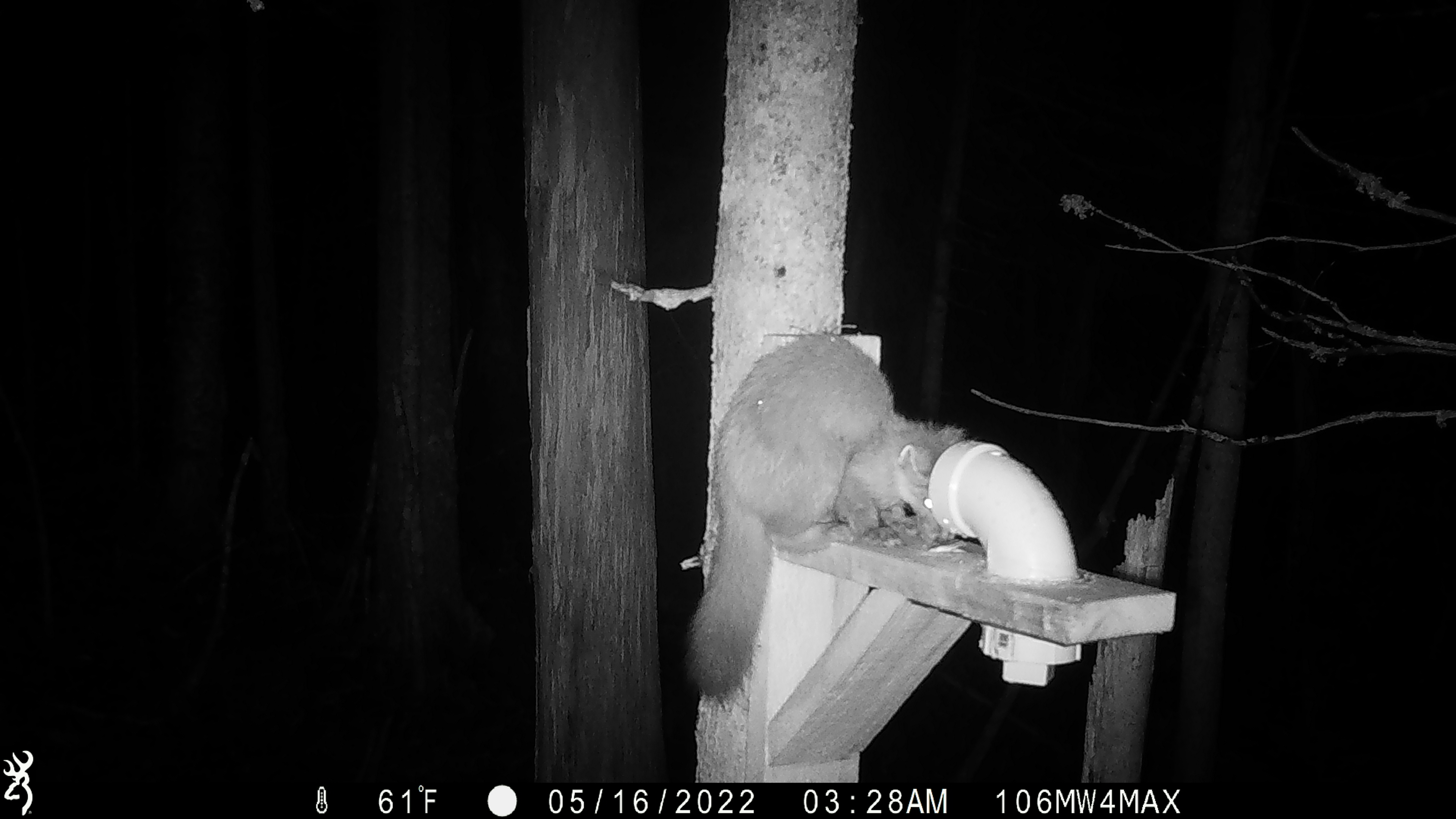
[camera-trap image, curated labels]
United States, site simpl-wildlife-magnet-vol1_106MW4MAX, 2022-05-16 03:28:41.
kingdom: Animalia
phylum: Chordata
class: Mammalia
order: Carnivora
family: Mustelidae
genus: Martes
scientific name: Martes americana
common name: american marten